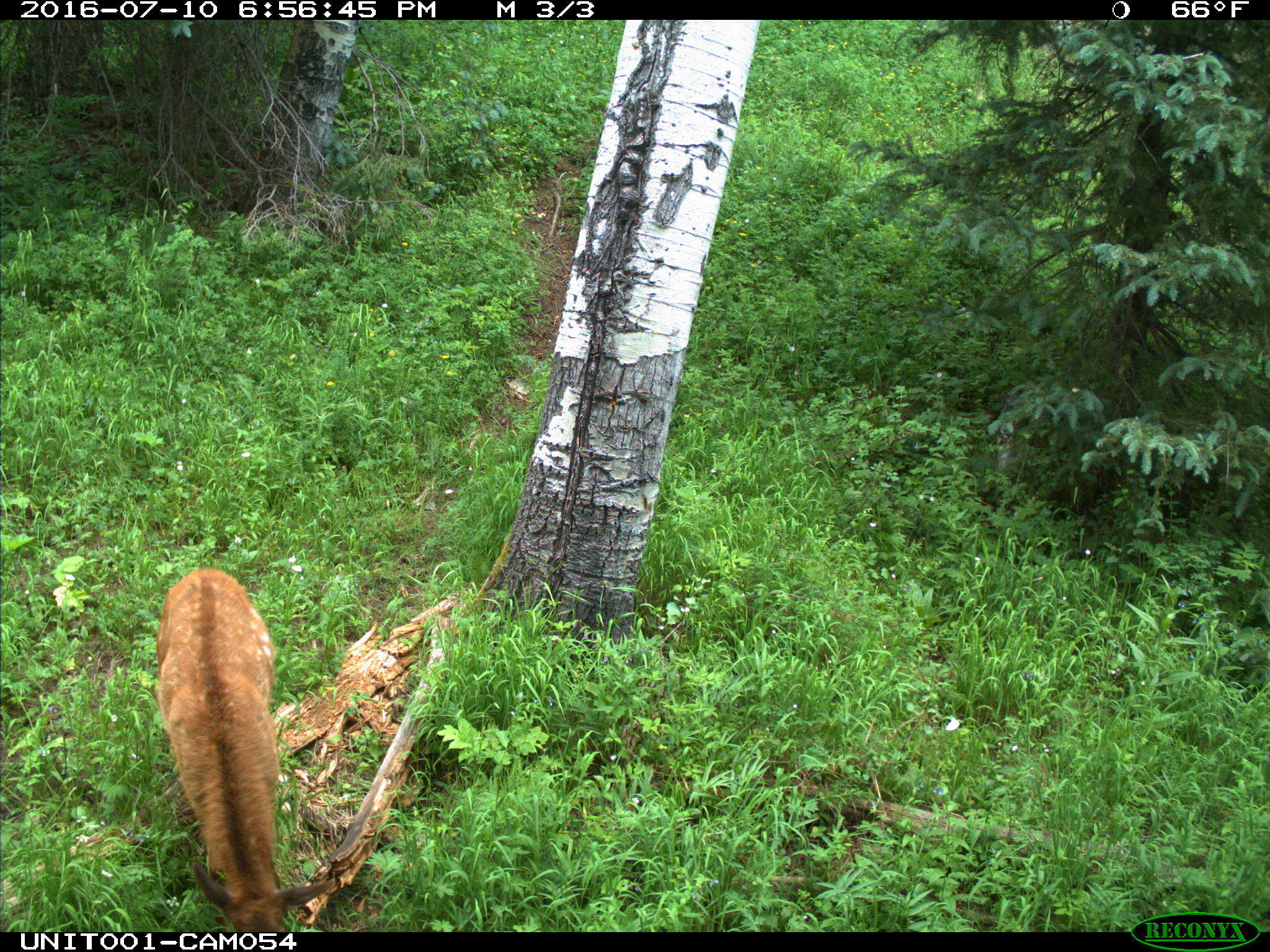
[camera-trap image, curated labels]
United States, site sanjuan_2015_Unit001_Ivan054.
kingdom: Animalia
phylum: Chordata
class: Mammalia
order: Artiodactyla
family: Cervidae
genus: Cervus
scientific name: Cervus elaphus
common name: red deer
Cervus elaphus (red deer).